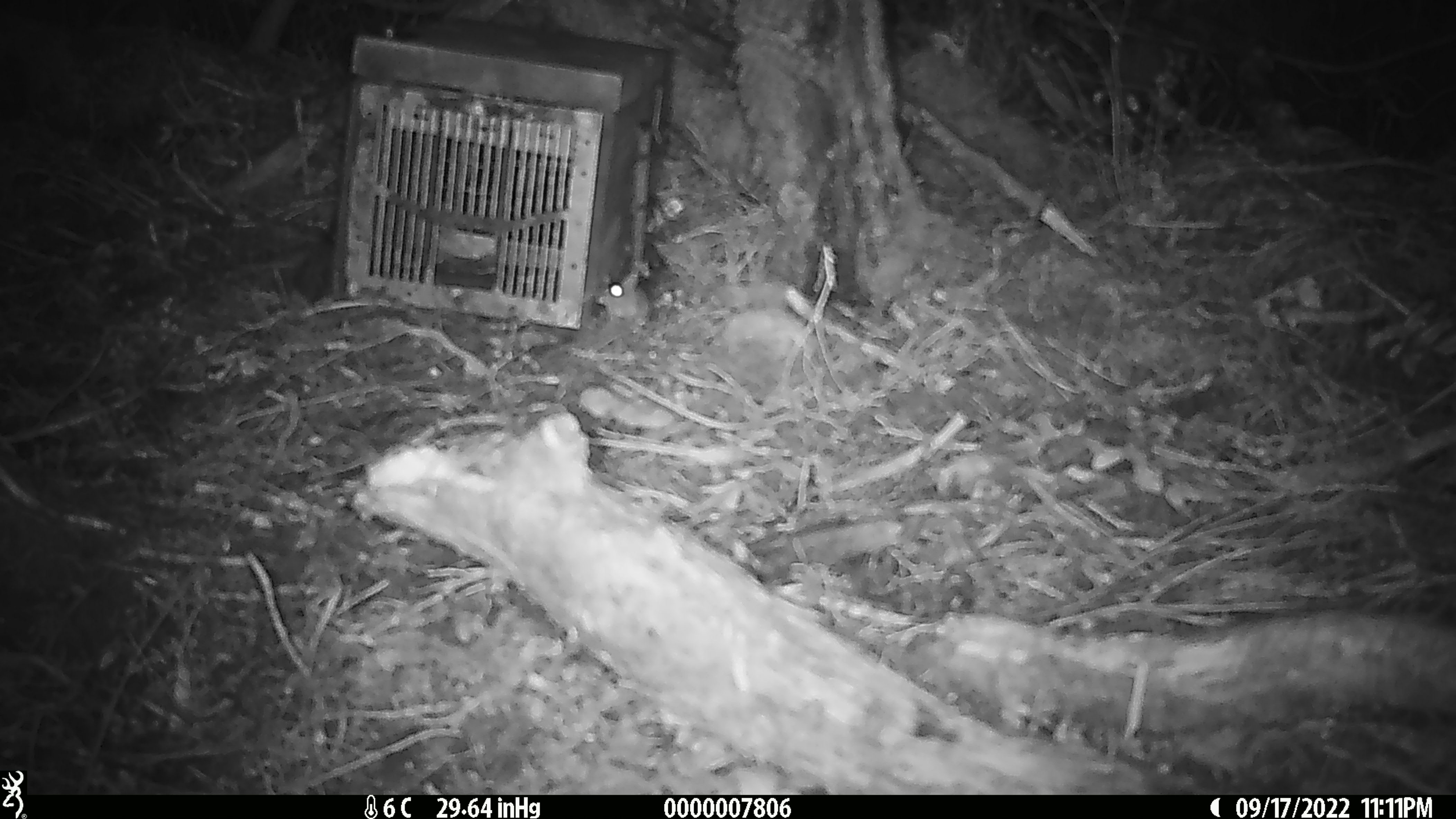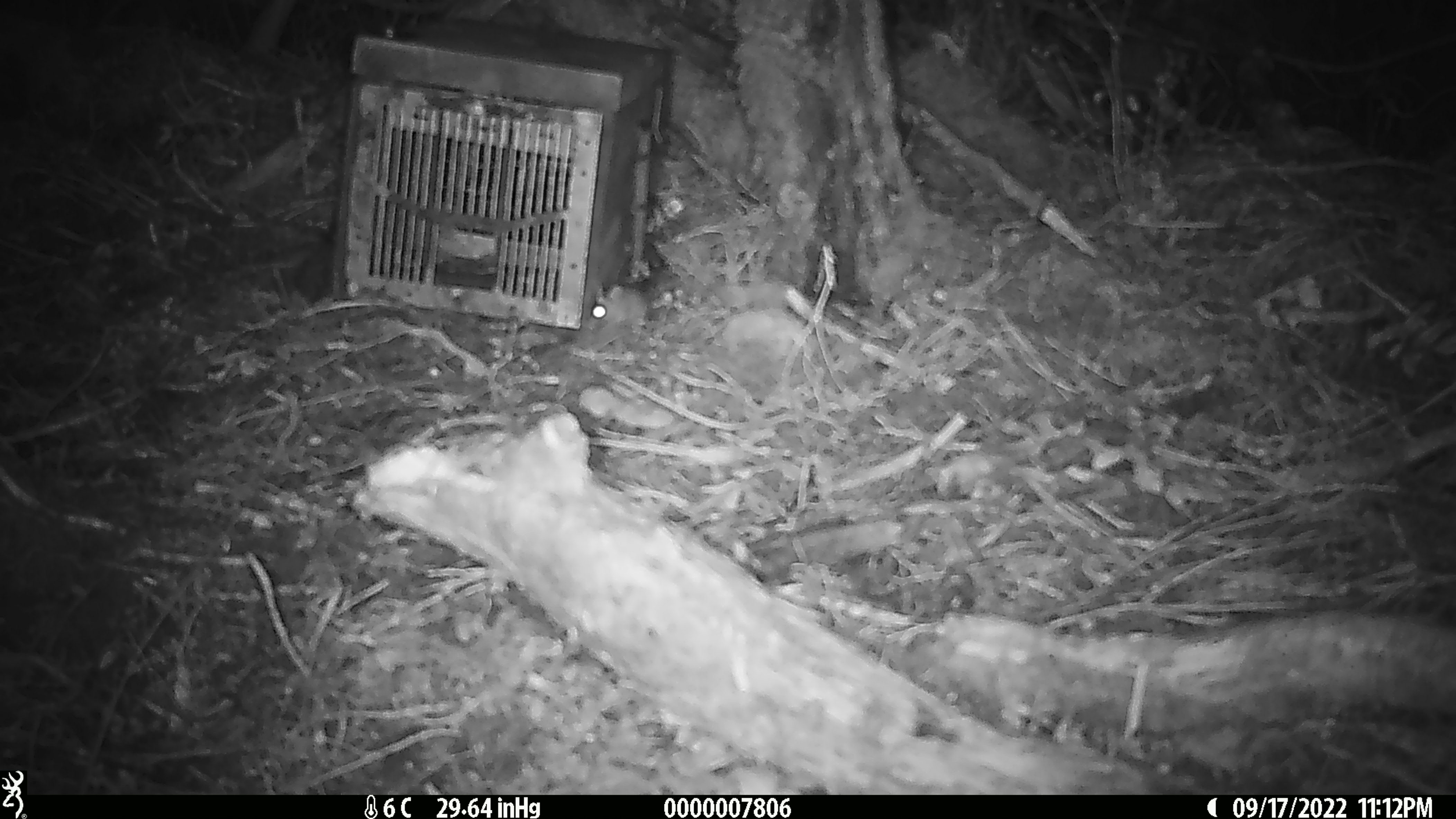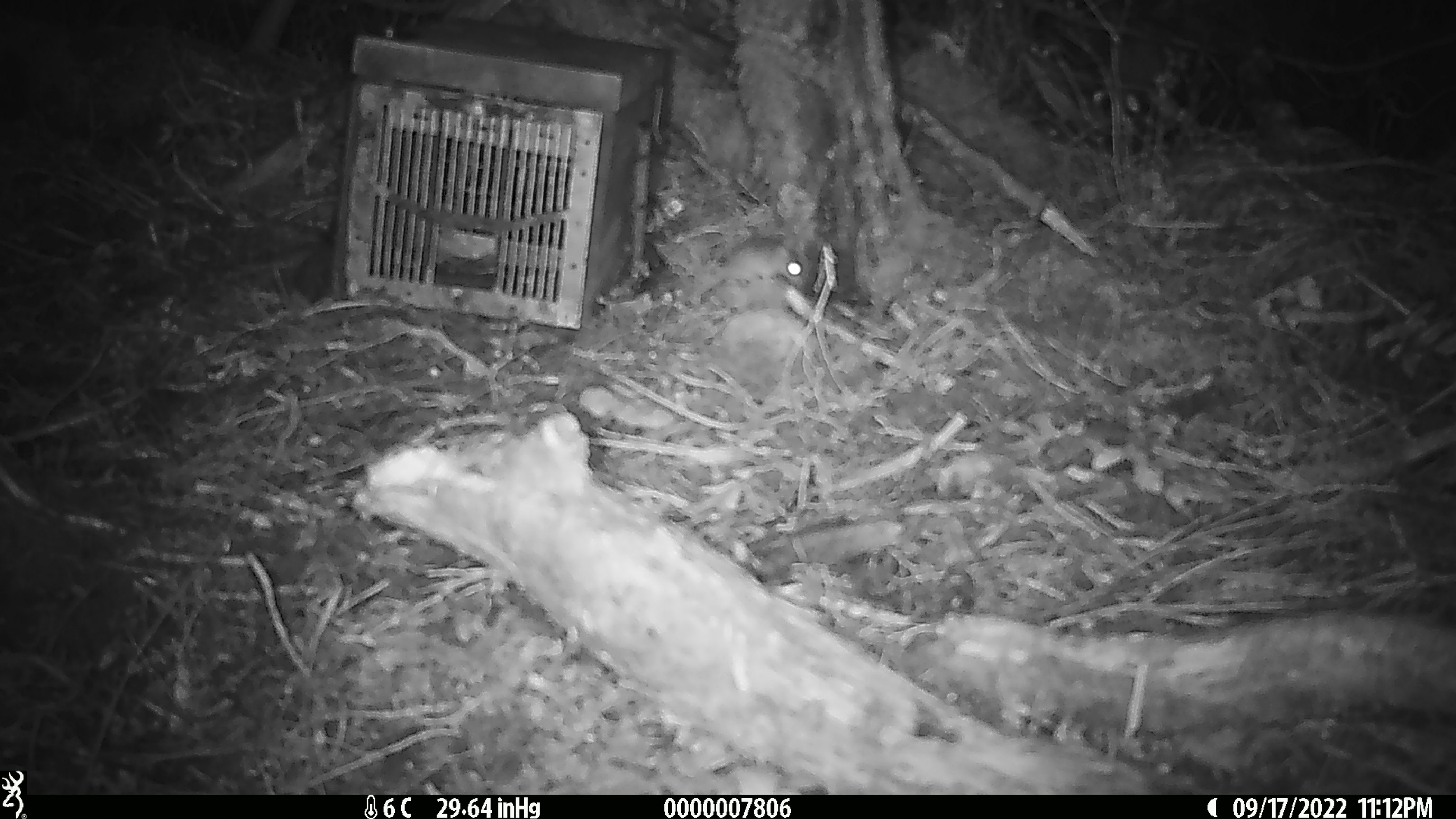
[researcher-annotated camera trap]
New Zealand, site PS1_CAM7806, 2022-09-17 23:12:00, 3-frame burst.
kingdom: Animalia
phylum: Chordata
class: Mammalia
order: Rodentia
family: Muridae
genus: Mus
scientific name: Mus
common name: mouse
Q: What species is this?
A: Mouse (Mus).